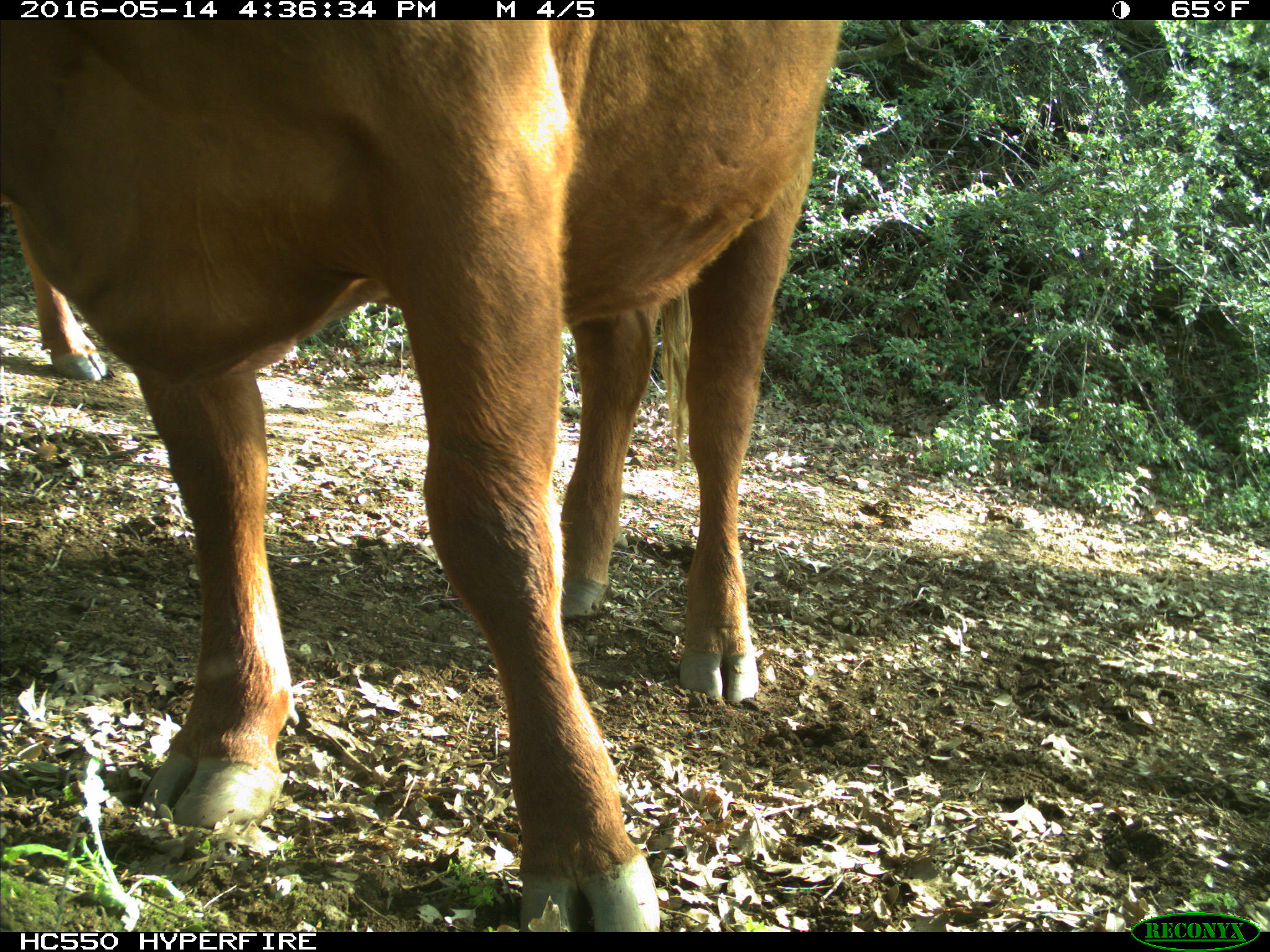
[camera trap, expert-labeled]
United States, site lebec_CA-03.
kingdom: Animalia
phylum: Chordata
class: Mammalia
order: Artiodactyla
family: Bovidae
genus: Bos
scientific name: Bos taurus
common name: domestic cow